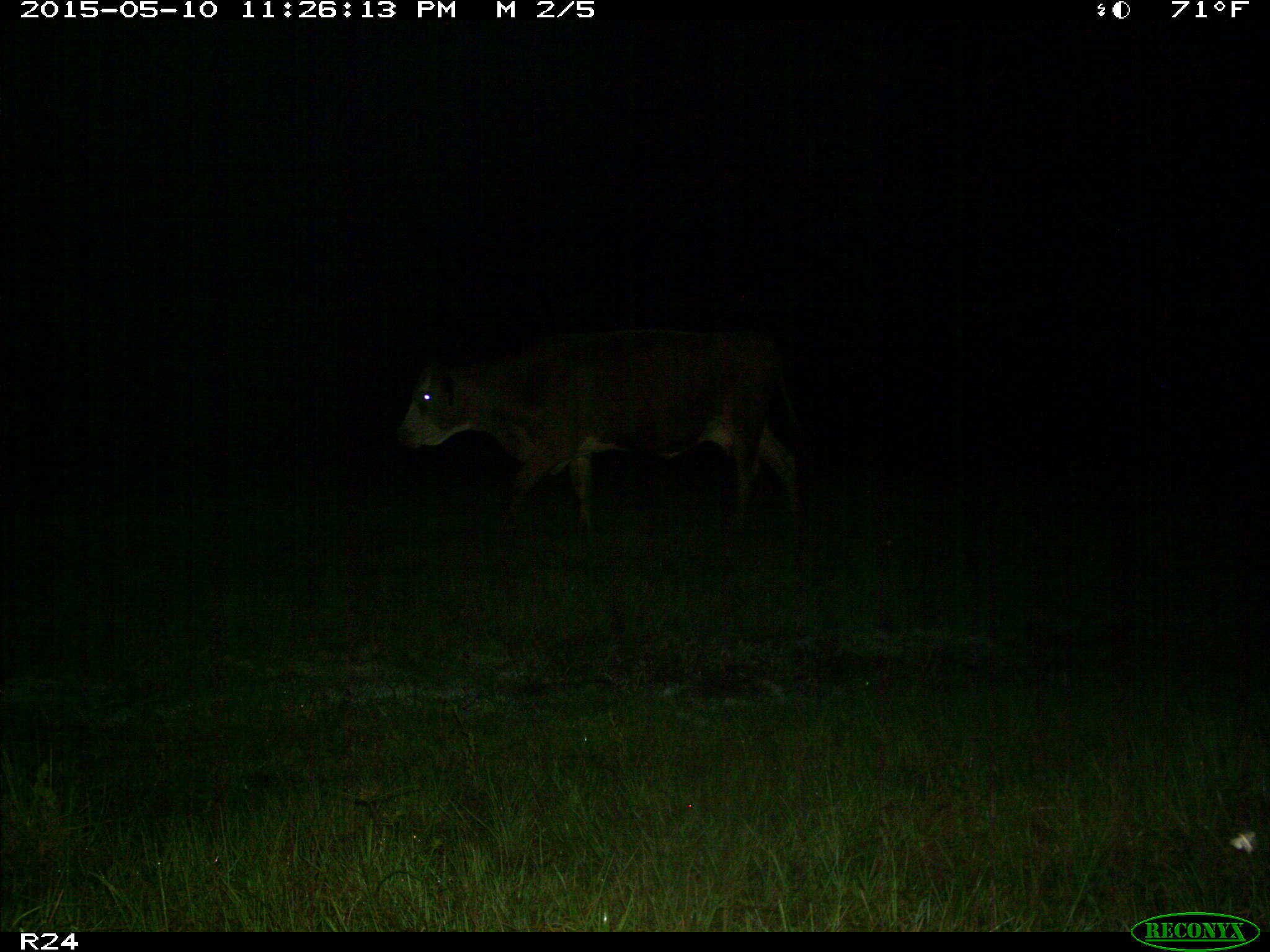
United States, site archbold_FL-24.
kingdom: Animalia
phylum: Chordata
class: Mammalia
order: Artiodactyla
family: Bovidae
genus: Bos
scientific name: Bos taurus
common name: domestic cow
Bos taurus (domestic cow).